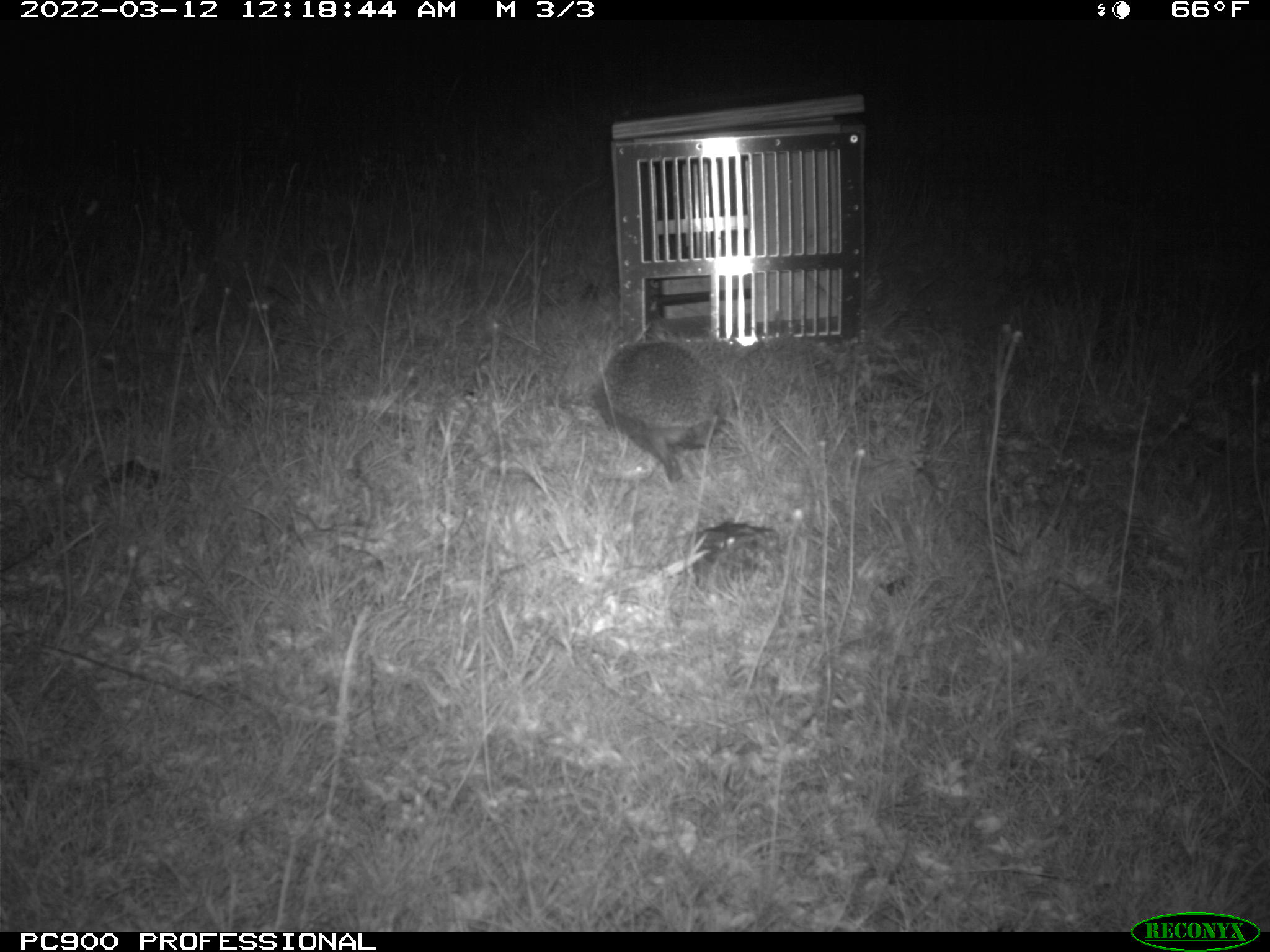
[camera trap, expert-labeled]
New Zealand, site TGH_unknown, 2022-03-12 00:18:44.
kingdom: Animalia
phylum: Chordata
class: Mammalia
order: Eulipotyphla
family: Erinaceidae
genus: Erinaceus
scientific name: Erinaceus europaeus europaeus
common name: european hedgehog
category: hedgehog